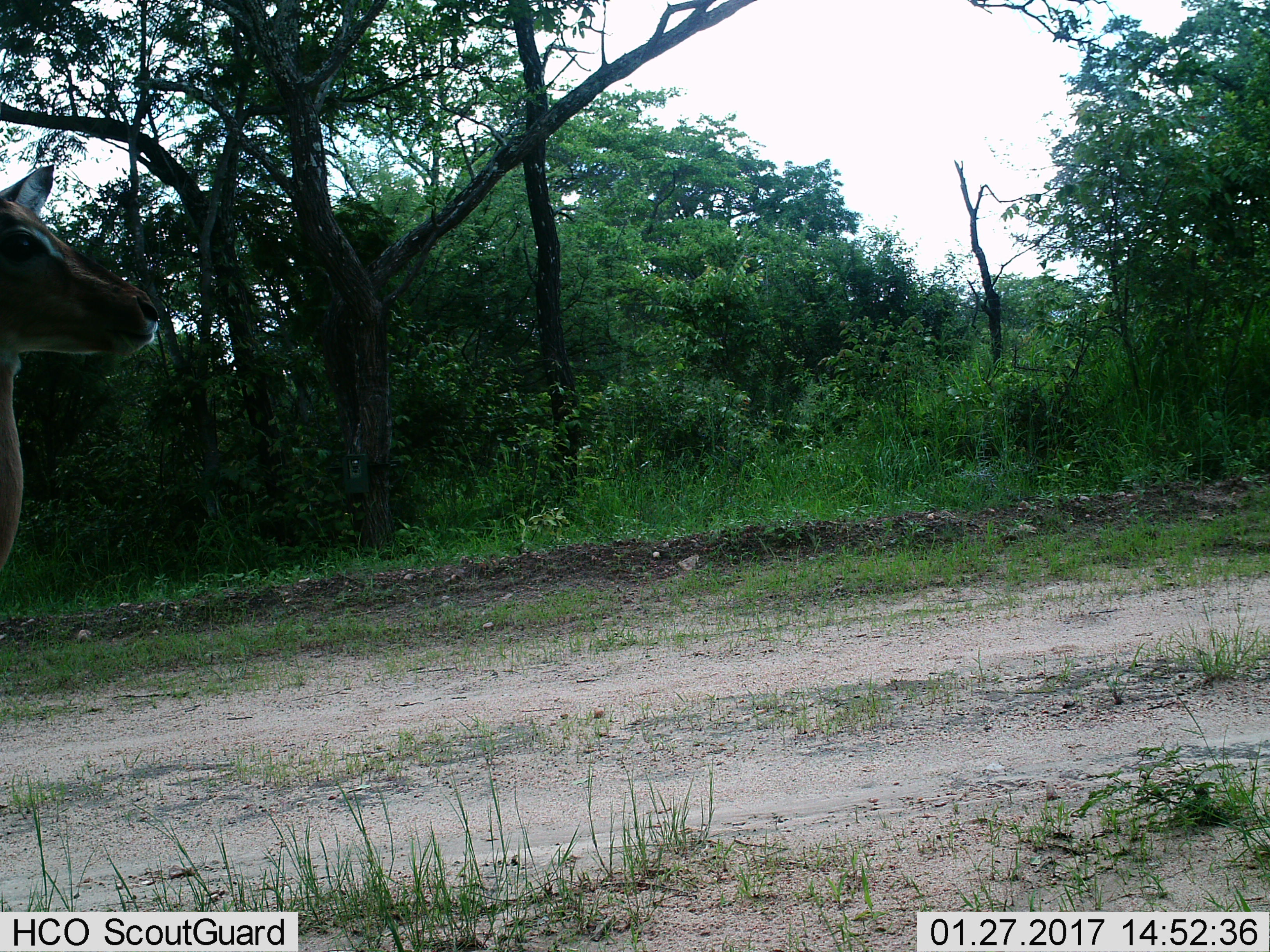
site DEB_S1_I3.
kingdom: Animalia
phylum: Chordata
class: Mammalia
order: Artiodactyla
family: Bovidae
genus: Aepyceros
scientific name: Aepyceros melampus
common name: impala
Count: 1.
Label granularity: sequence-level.